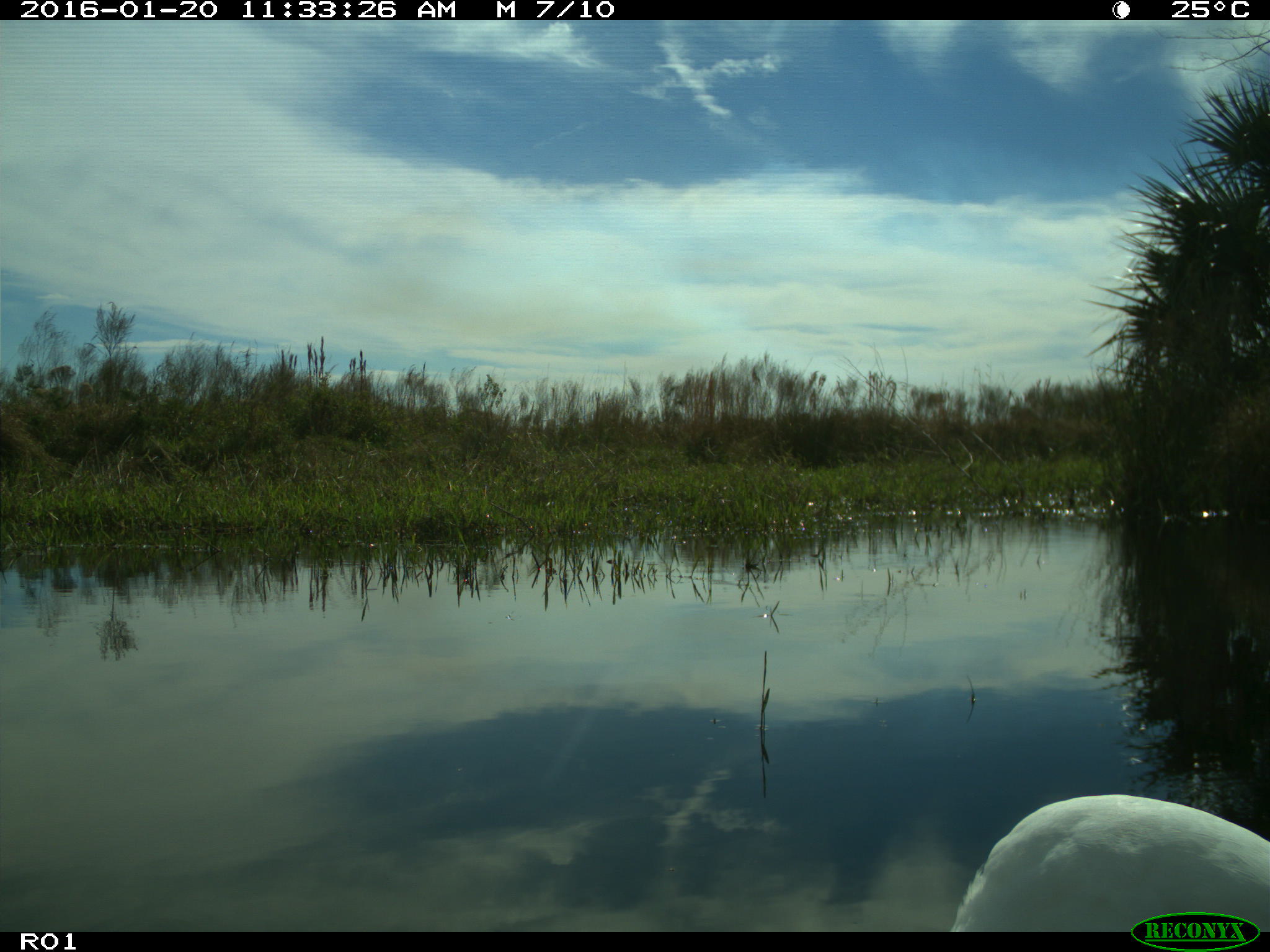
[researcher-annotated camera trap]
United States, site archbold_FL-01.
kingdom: Animalia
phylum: Chordata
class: Aves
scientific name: Aves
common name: birds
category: unidentified bird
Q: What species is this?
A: Unidentified bird (birds) (Aves).